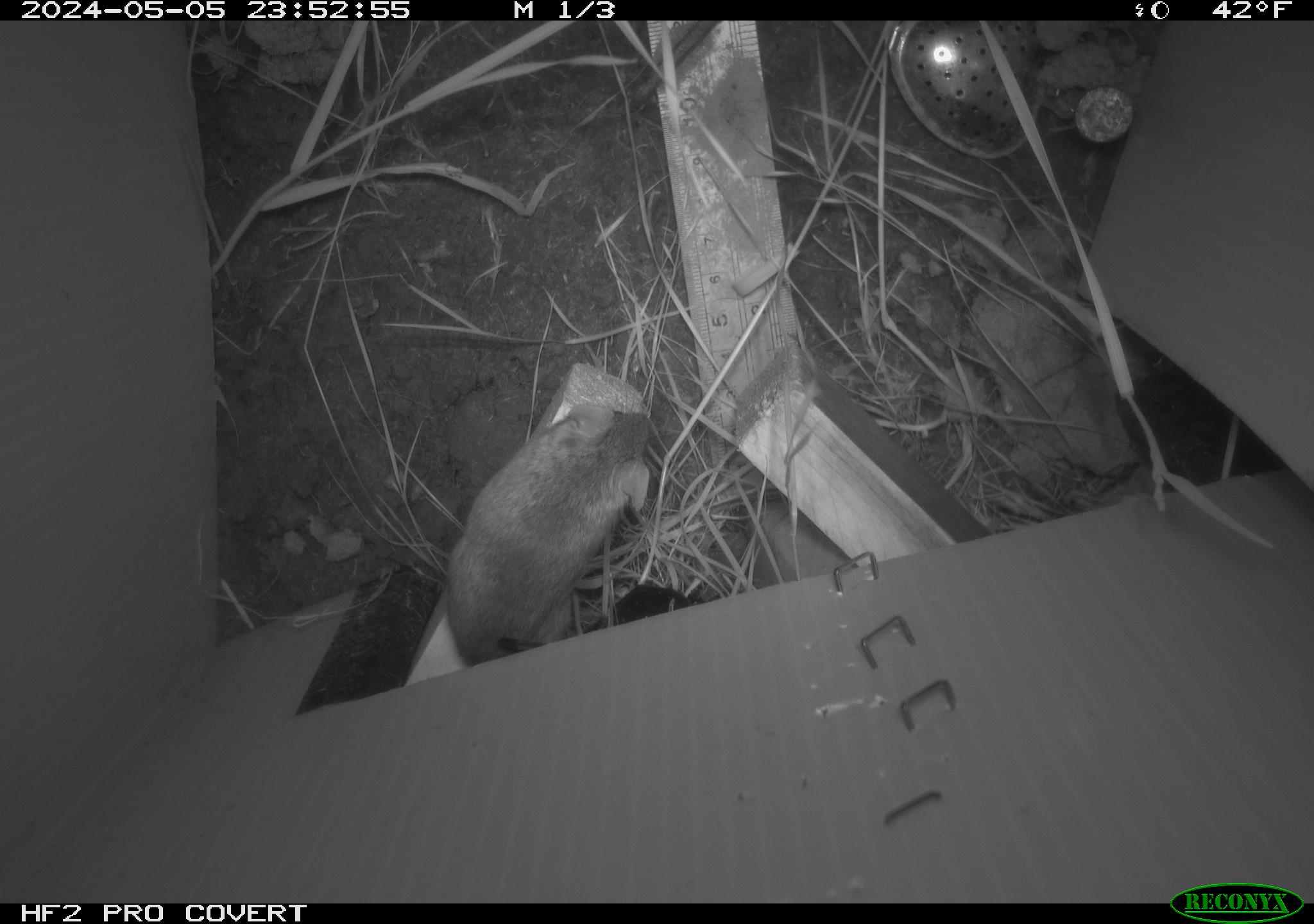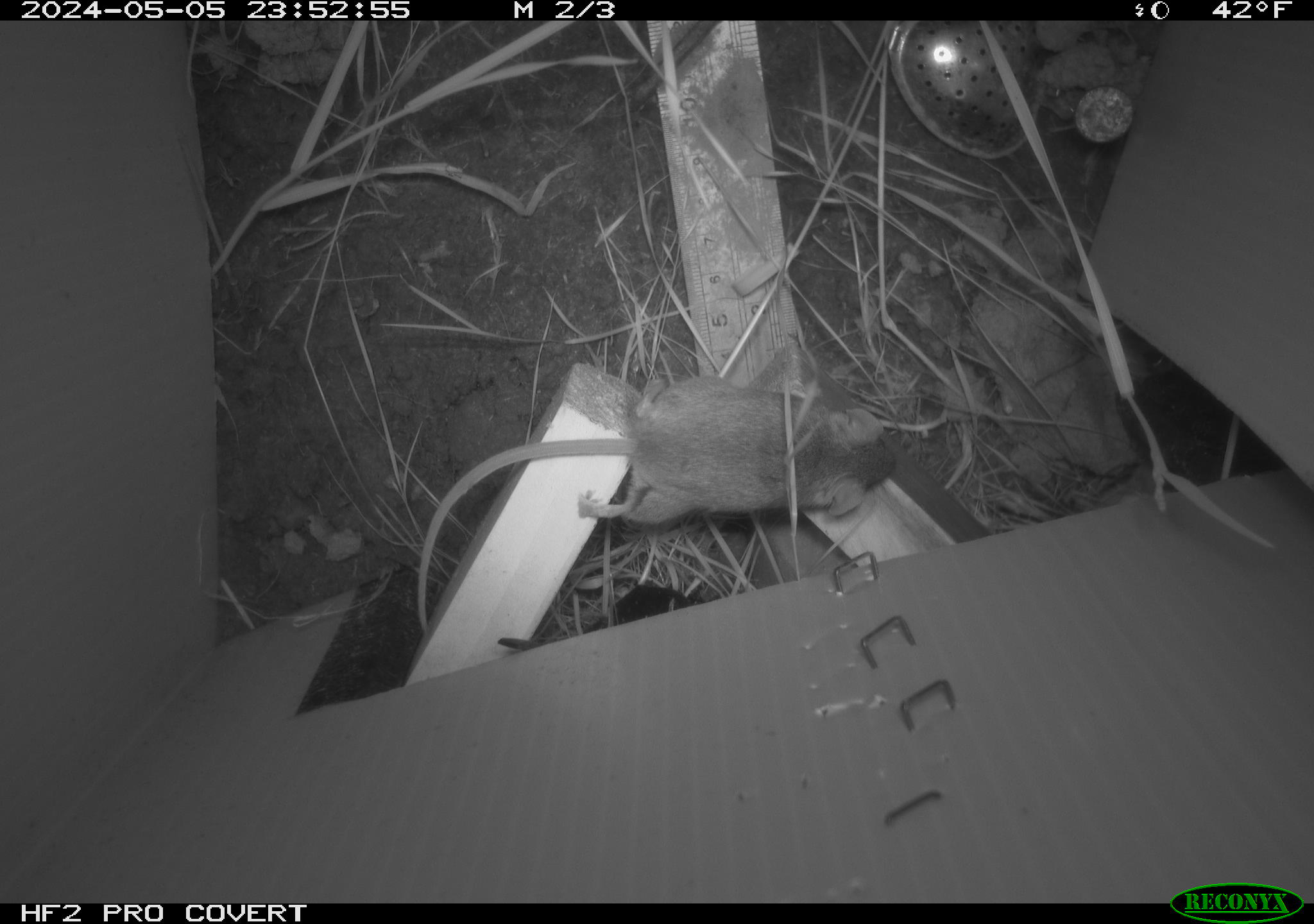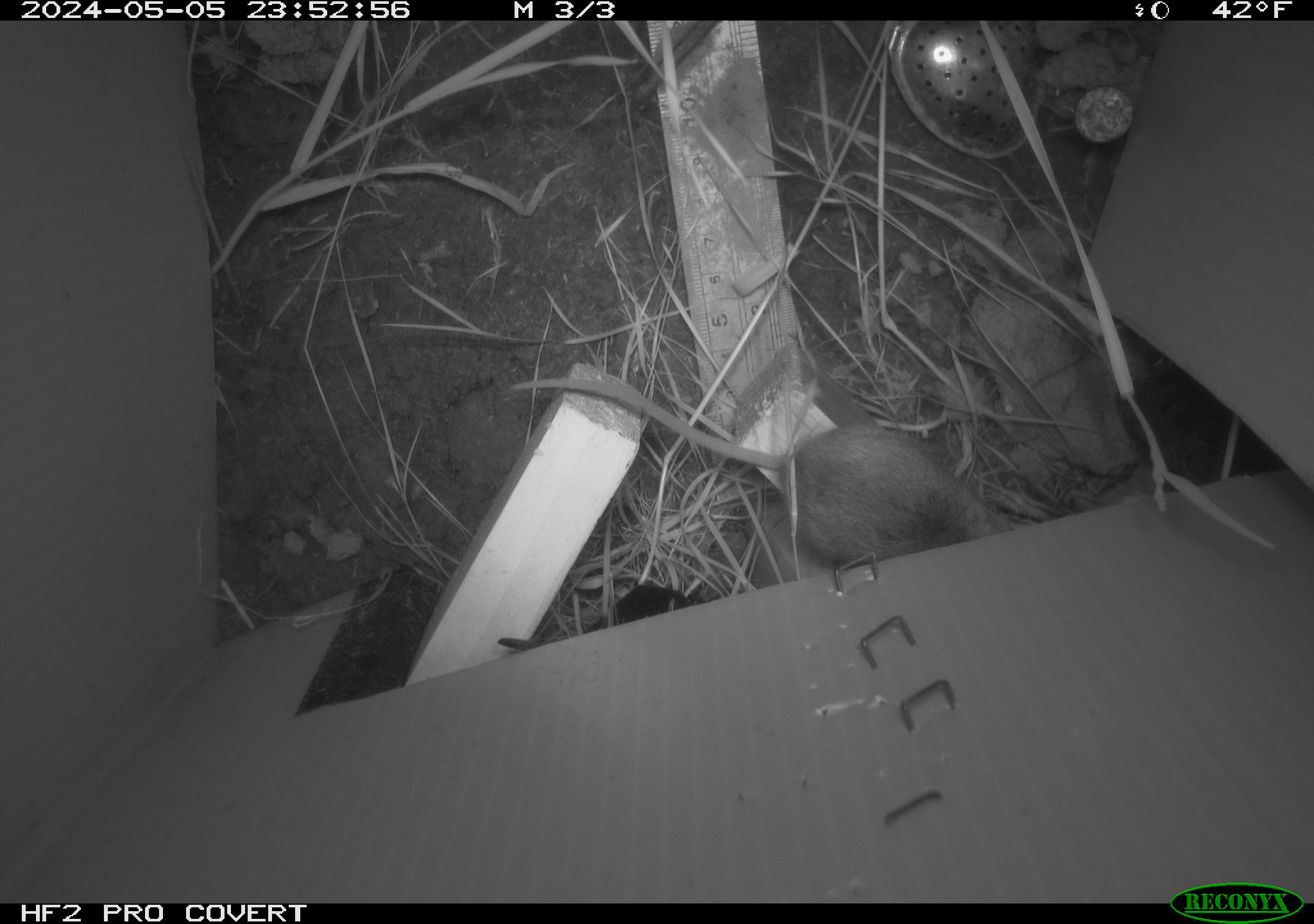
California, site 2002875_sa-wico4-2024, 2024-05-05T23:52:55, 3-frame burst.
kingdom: Animalia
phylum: Chordata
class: Mammalia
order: Rodentia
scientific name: Rodentia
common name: mouse species